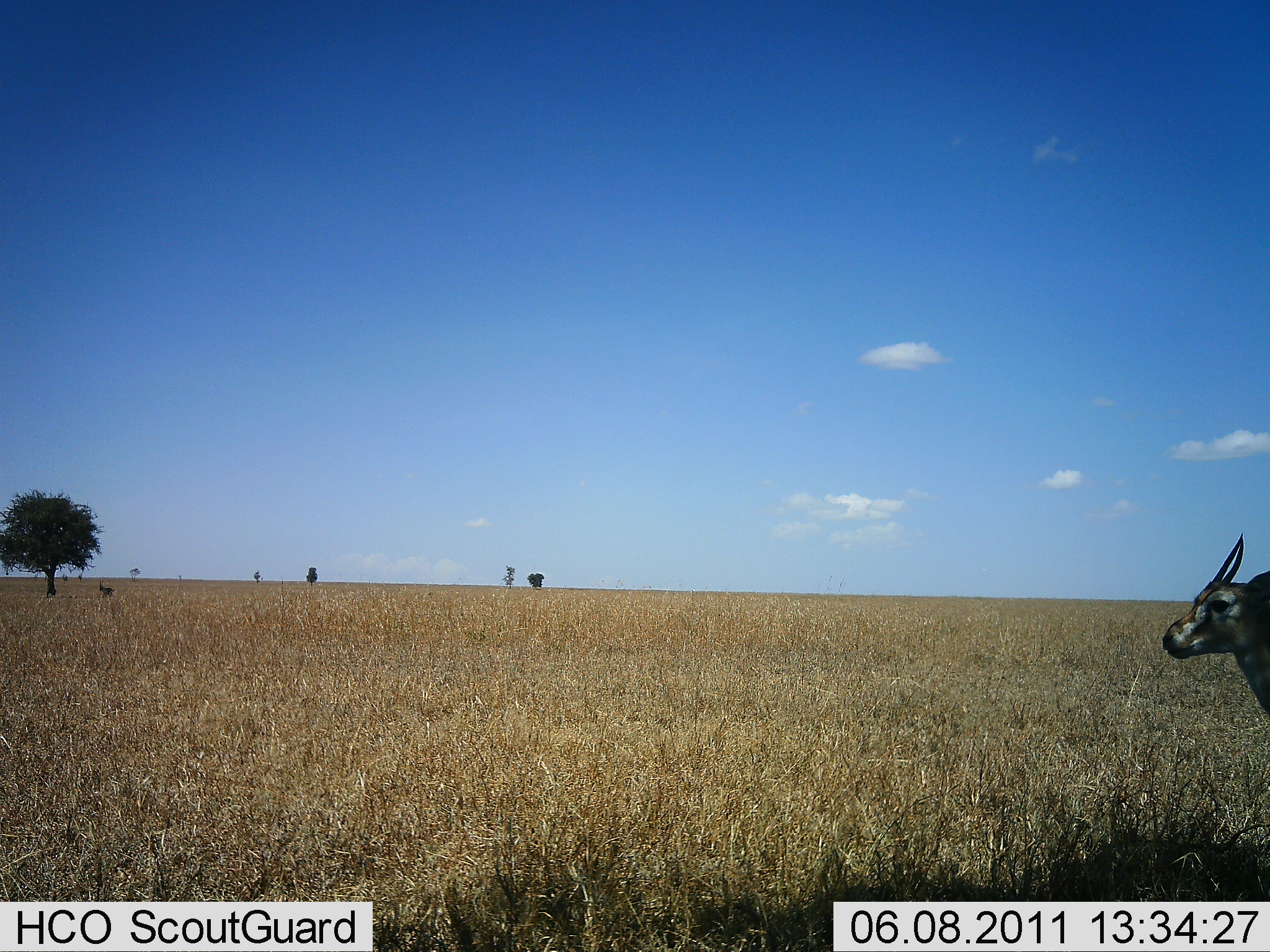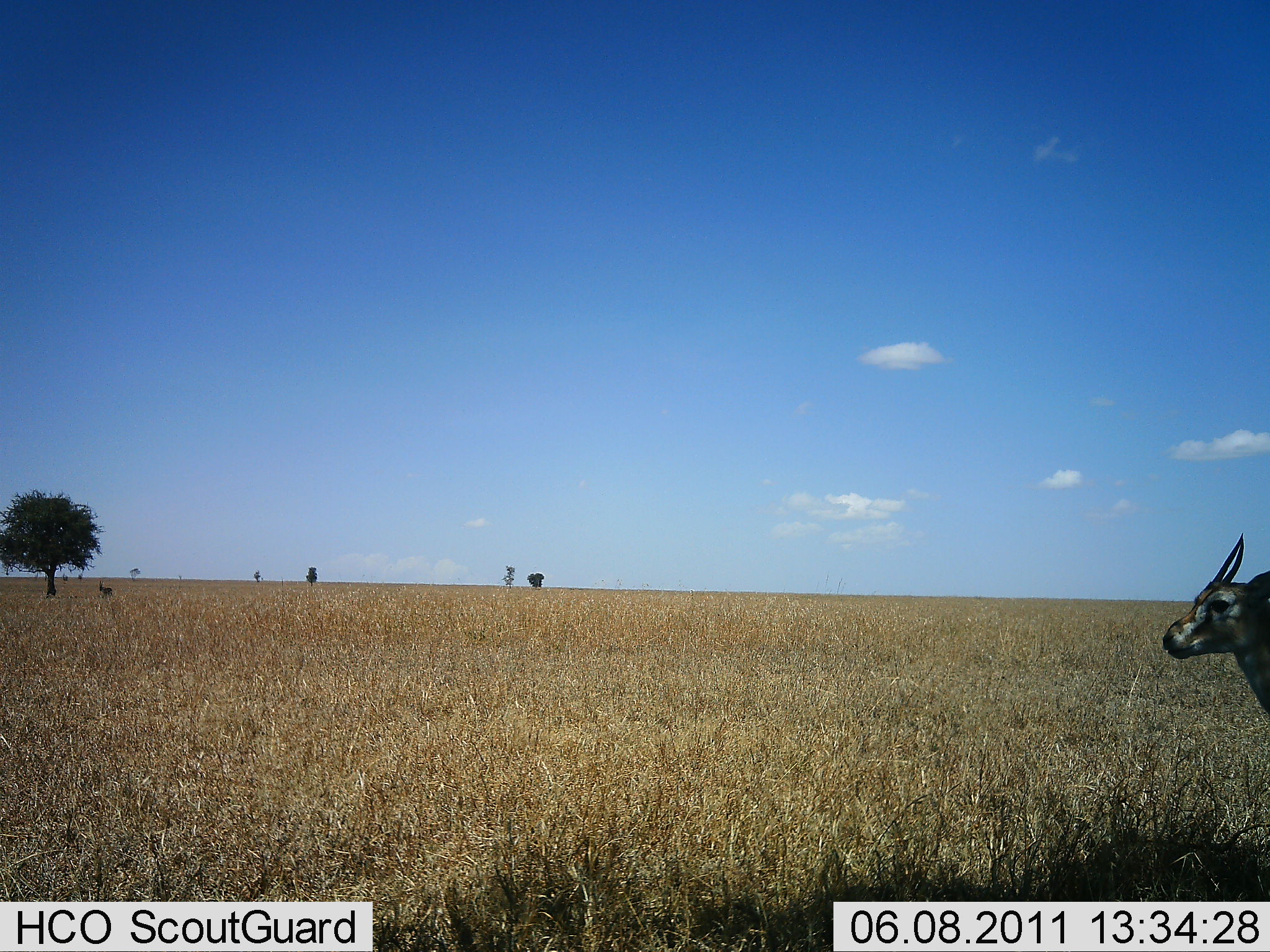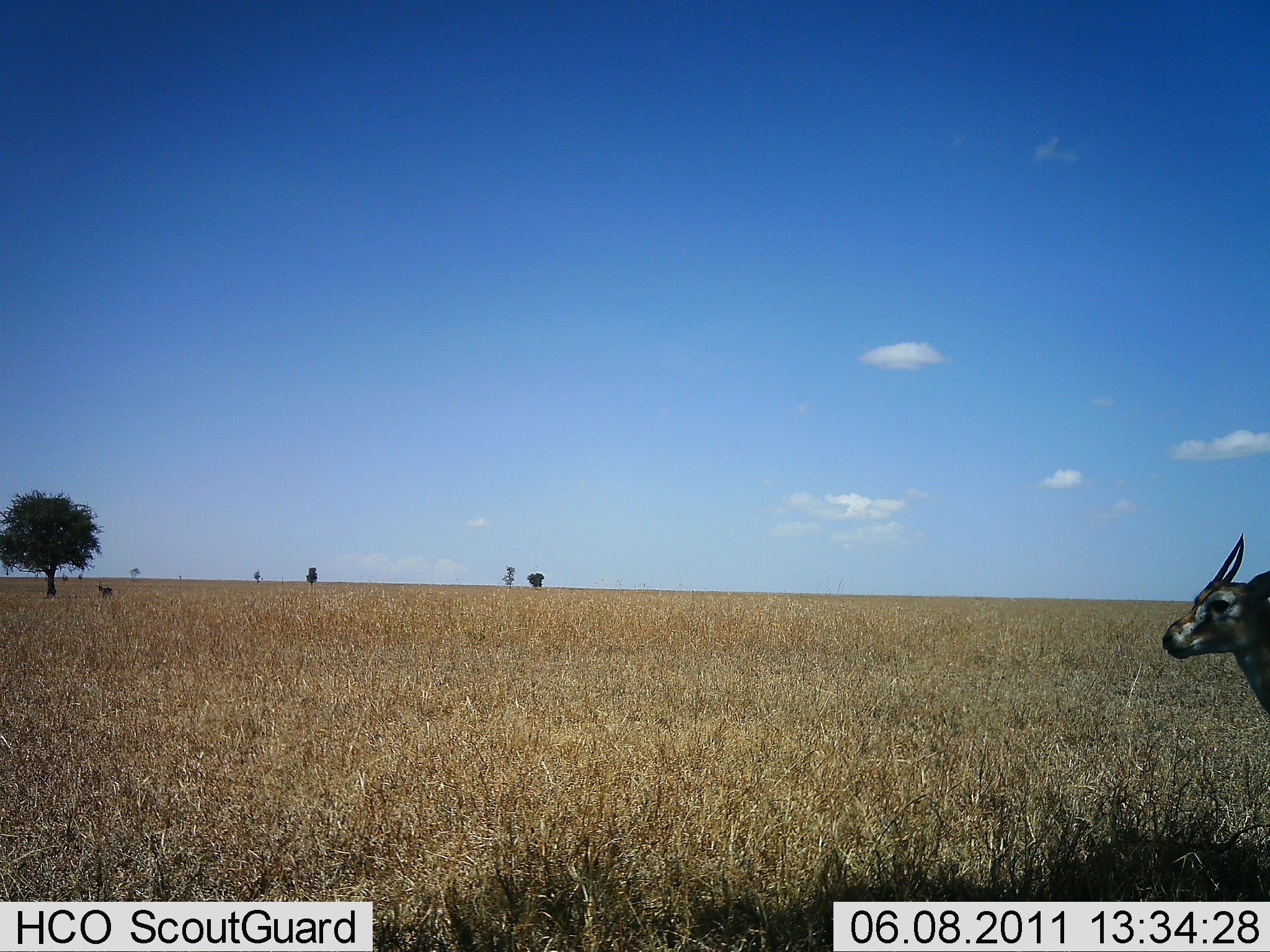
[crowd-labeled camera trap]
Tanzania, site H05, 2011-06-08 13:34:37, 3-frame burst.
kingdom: Animalia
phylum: Chordata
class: Mammalia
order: Artiodactyla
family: Bovidae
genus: Eudorcas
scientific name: Eudorcas thomsonii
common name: thomson's gazelle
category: gazellethomsons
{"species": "gazellethomsons (thomson's gazelle) (Eudorcas thomsonii)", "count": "1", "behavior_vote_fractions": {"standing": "100%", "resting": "0%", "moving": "15%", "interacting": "0%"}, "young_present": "0%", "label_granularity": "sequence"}